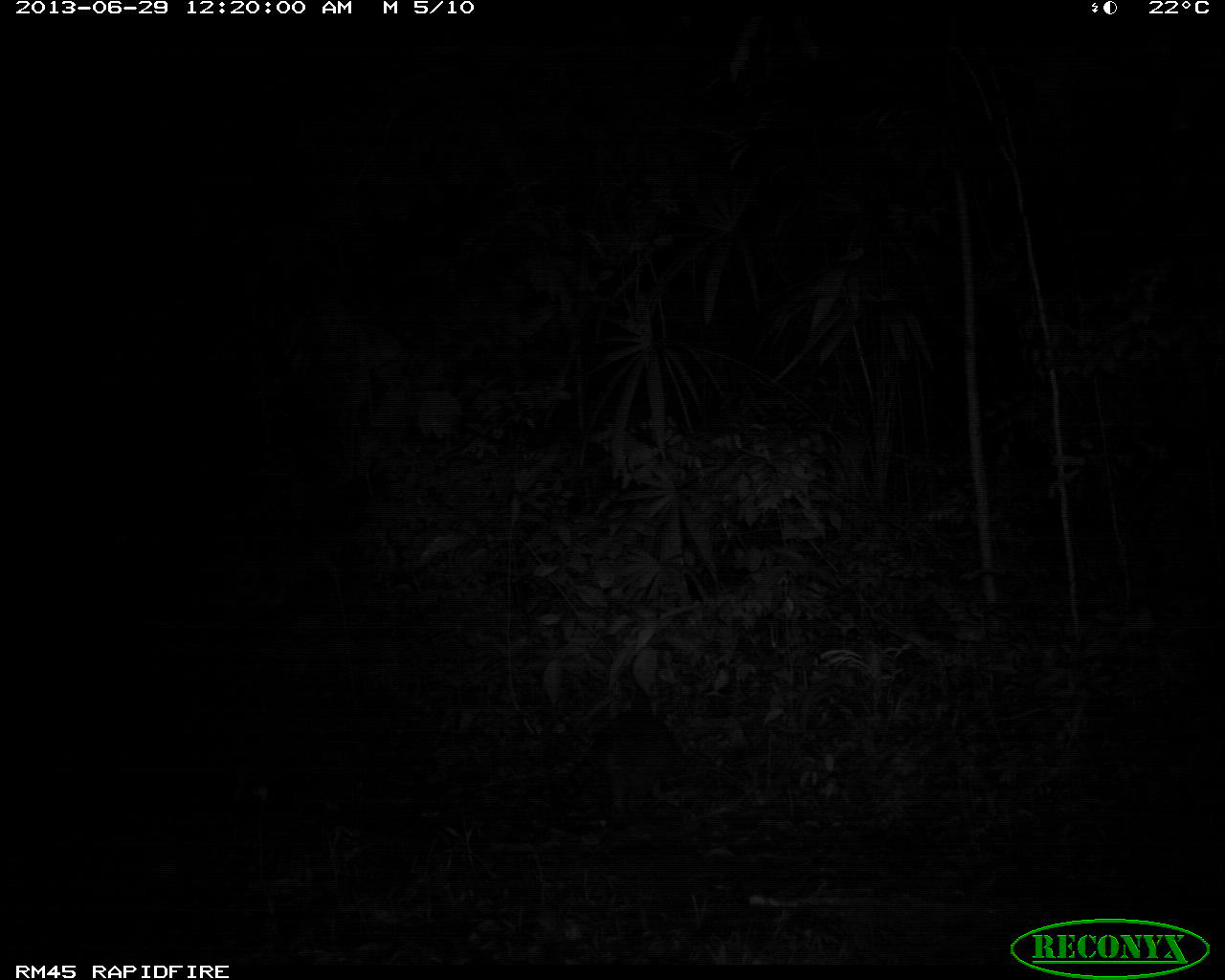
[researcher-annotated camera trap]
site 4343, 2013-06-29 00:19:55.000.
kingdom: Animalia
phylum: Chordata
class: Mammalia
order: Carnivora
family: Procyonidae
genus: Procyon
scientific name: Procyon lotor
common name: common raccoon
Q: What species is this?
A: Procyon lotor (common raccoon).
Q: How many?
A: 1.